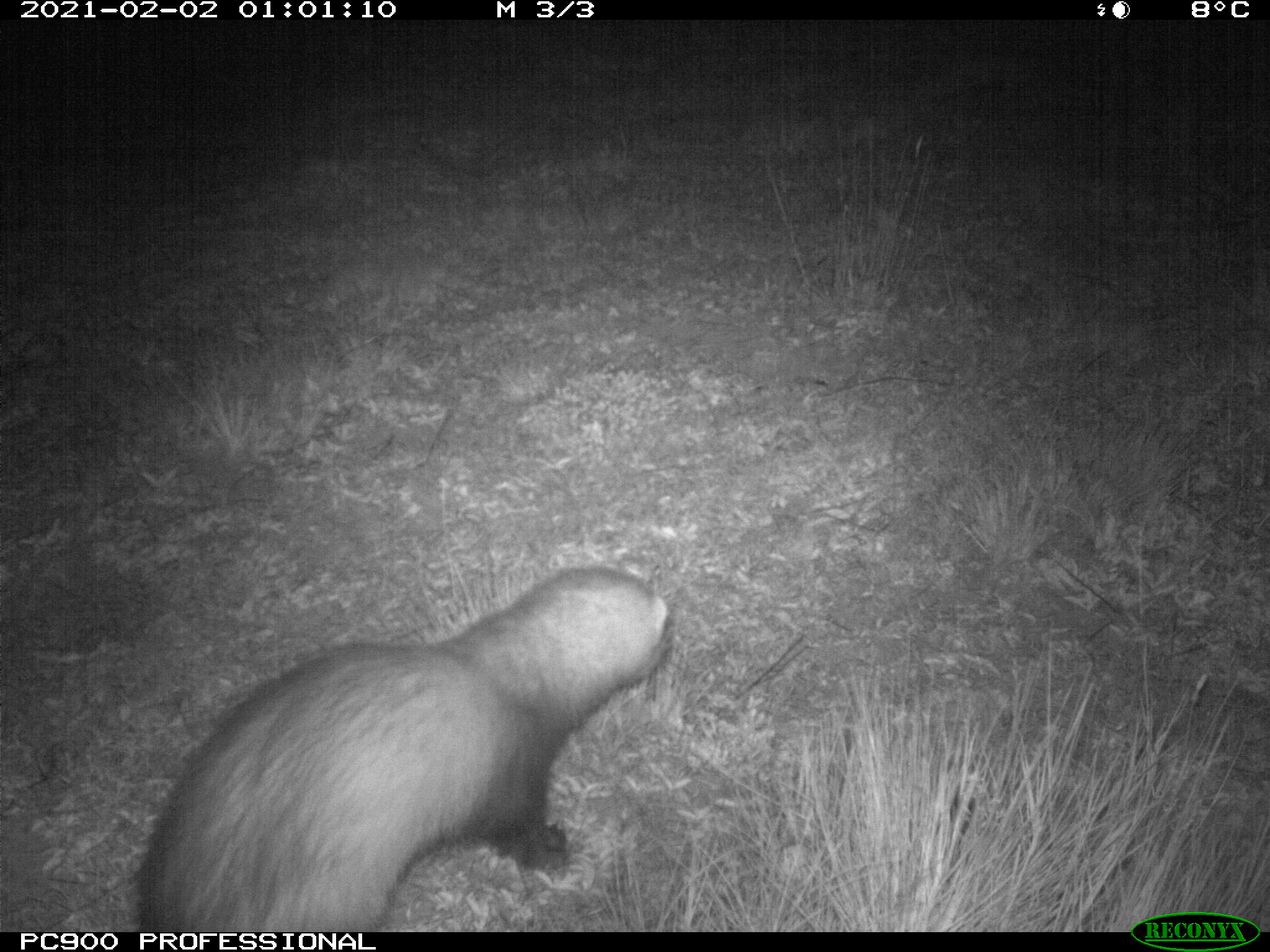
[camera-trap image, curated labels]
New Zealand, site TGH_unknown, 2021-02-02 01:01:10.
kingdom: Animalia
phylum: Chordata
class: Mammalia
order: Carnivora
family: Mustelidae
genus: Mustela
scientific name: Mustela furo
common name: ferret